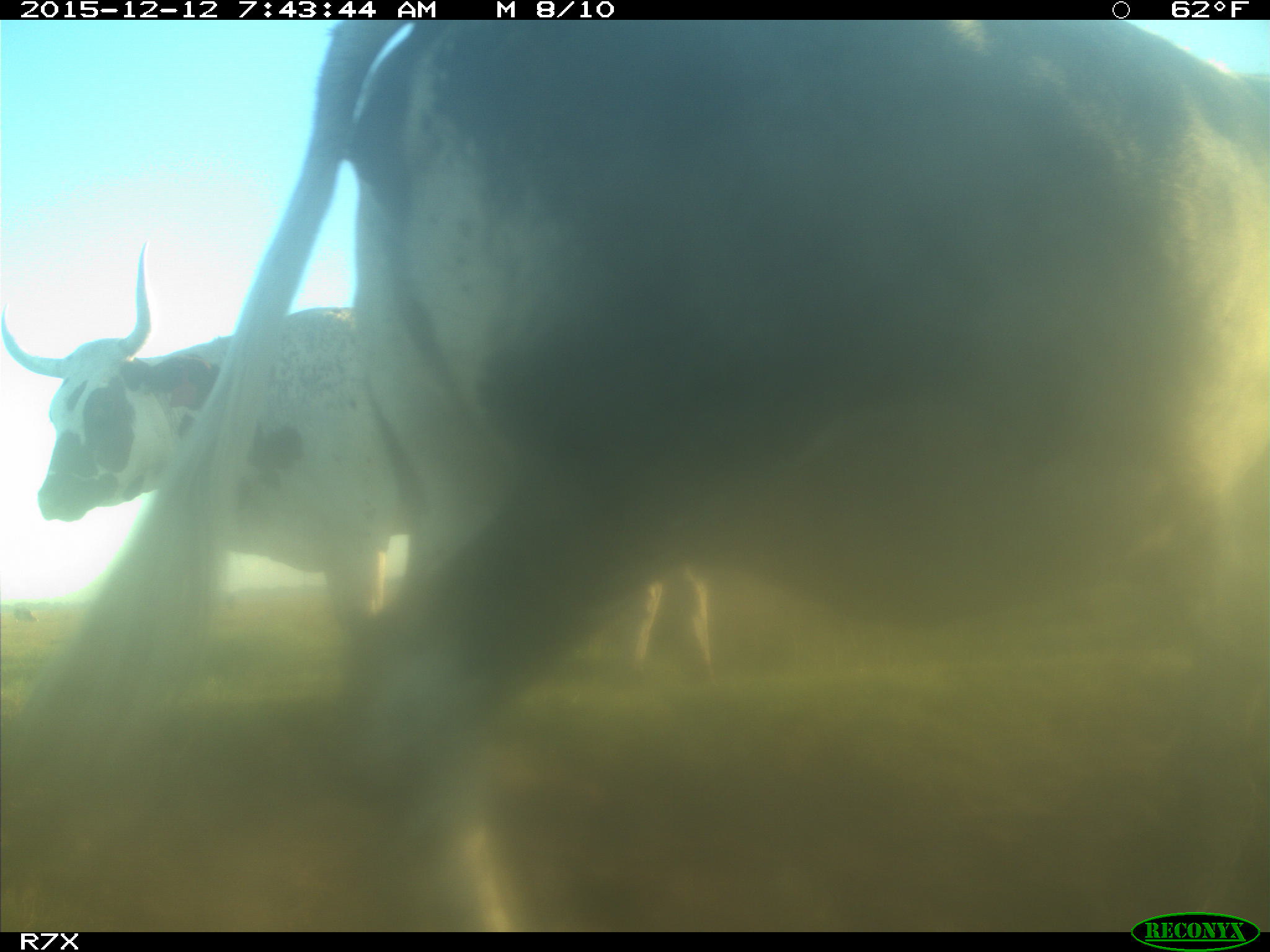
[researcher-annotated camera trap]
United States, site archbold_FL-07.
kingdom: Animalia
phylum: Chordata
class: Mammalia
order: Artiodactyla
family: Bovidae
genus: Bos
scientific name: Bos taurus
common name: domestic cow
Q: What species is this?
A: Bos taurus (domestic cow).